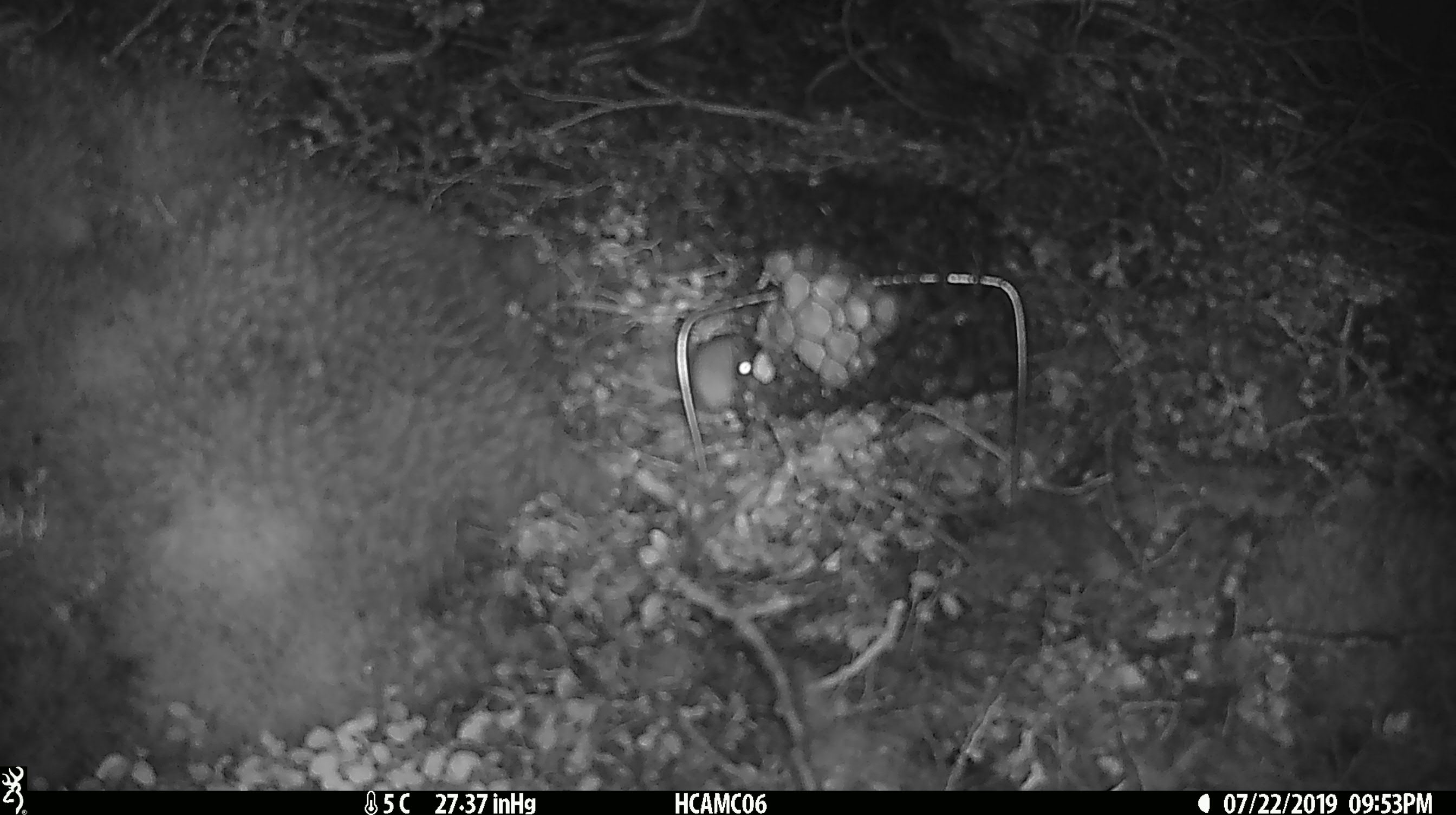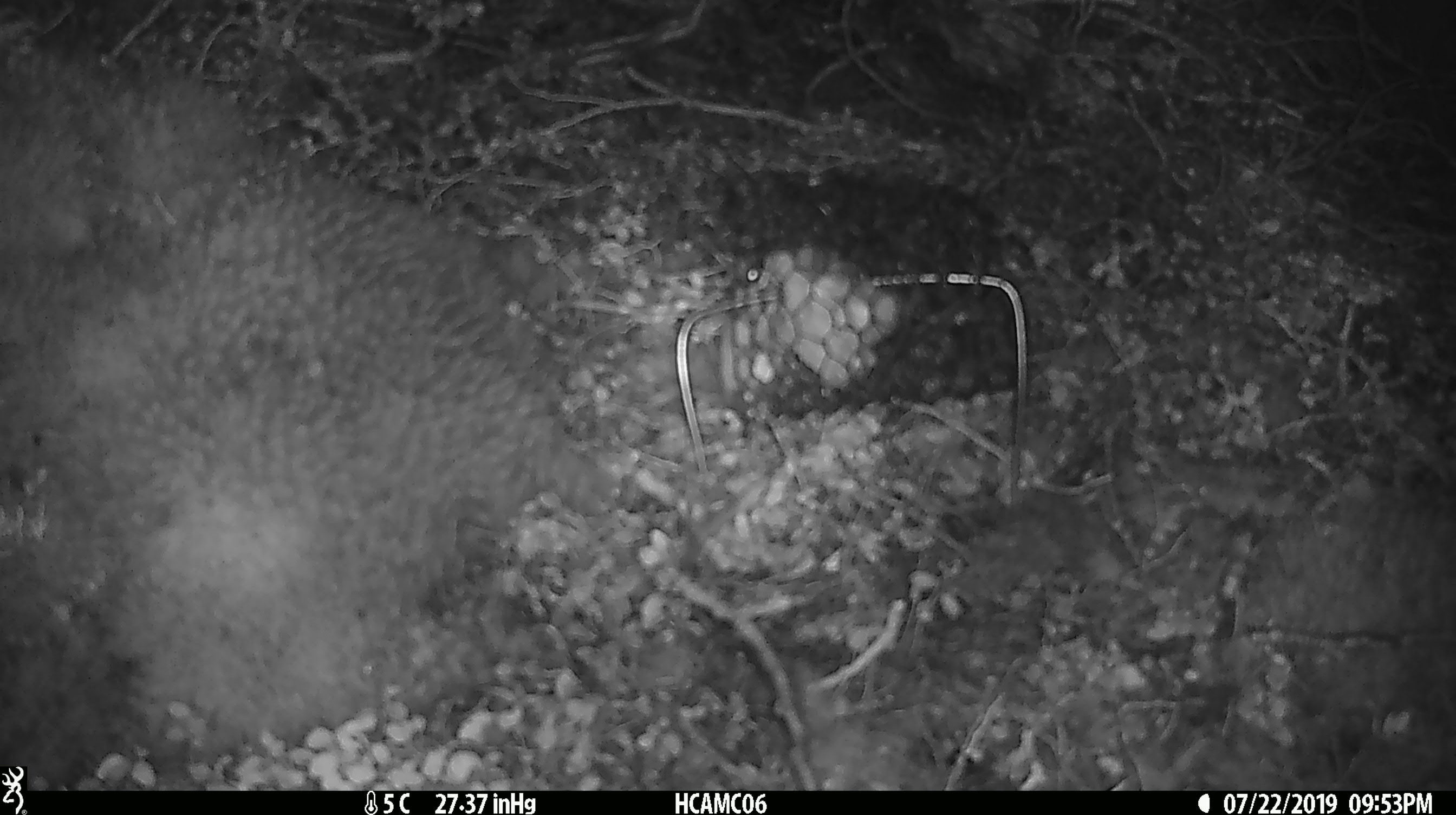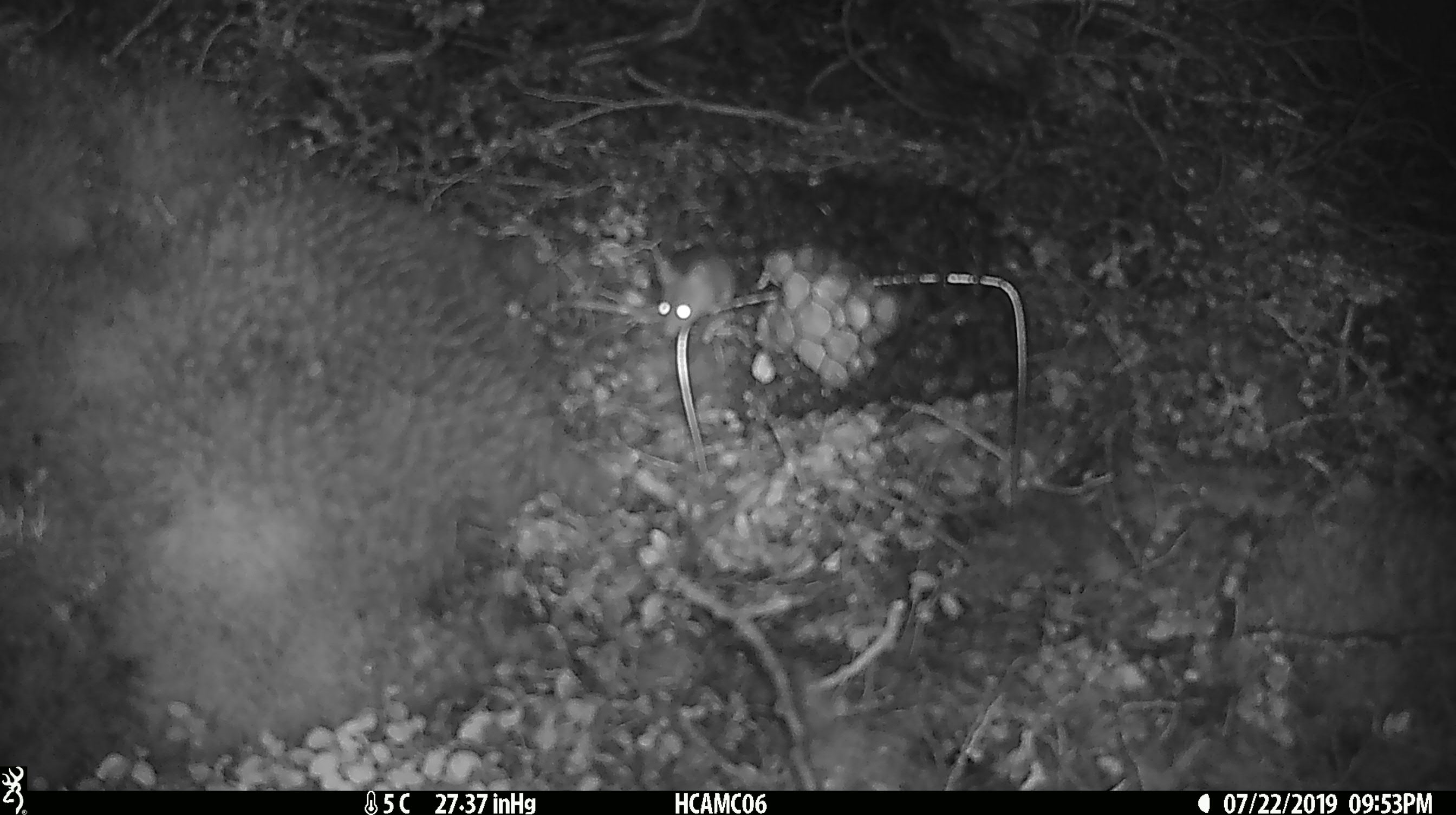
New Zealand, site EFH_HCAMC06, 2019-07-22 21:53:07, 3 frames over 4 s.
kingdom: Animalia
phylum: Chordata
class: Mammalia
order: Rodentia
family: Muridae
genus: Mus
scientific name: Mus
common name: mouse